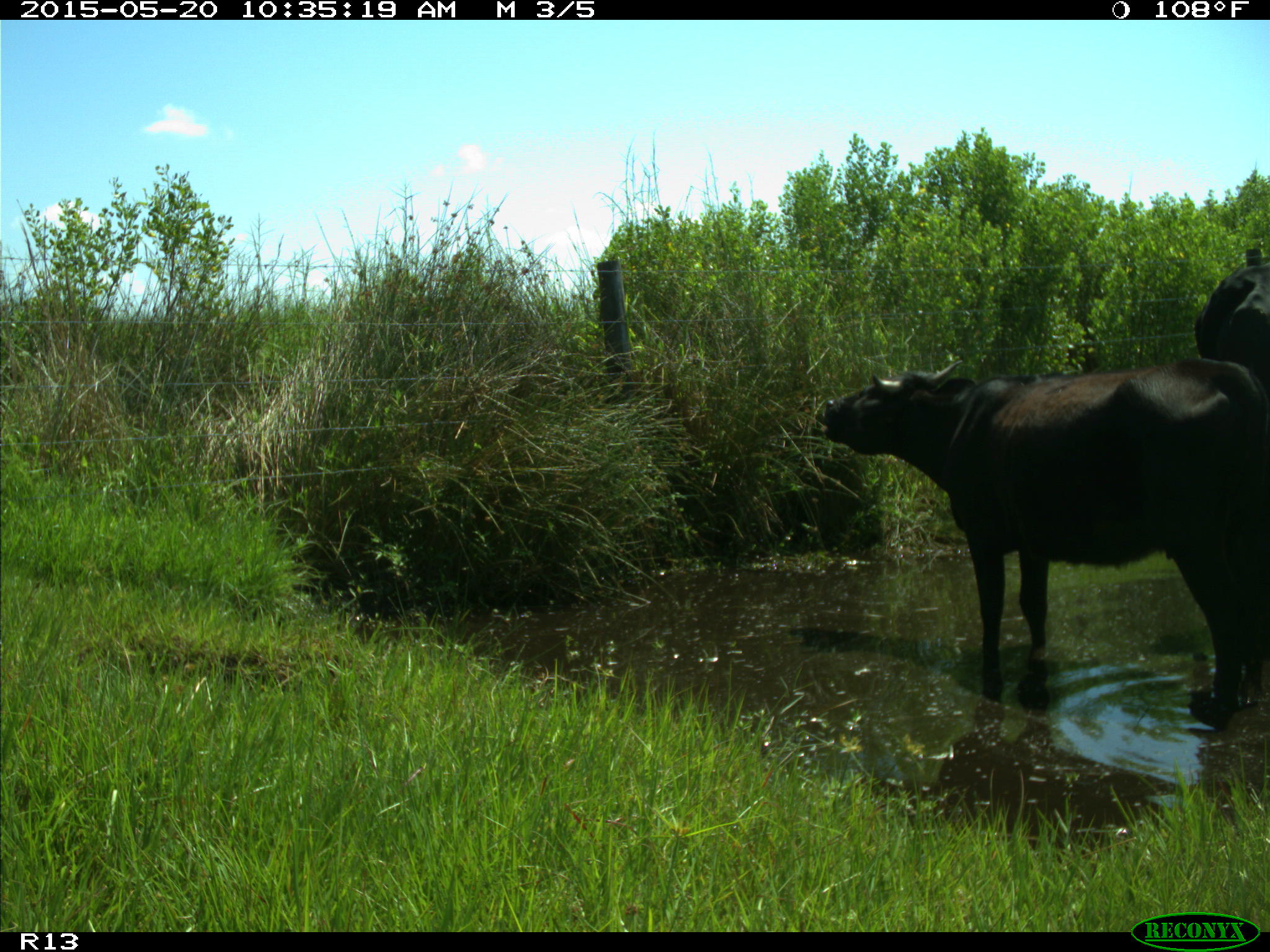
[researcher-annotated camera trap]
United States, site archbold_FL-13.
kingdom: Animalia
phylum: Chordata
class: Mammalia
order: Artiodactyla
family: Bovidae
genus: Bos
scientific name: Bos taurus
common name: domestic cow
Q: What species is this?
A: Bos taurus (domestic cow).